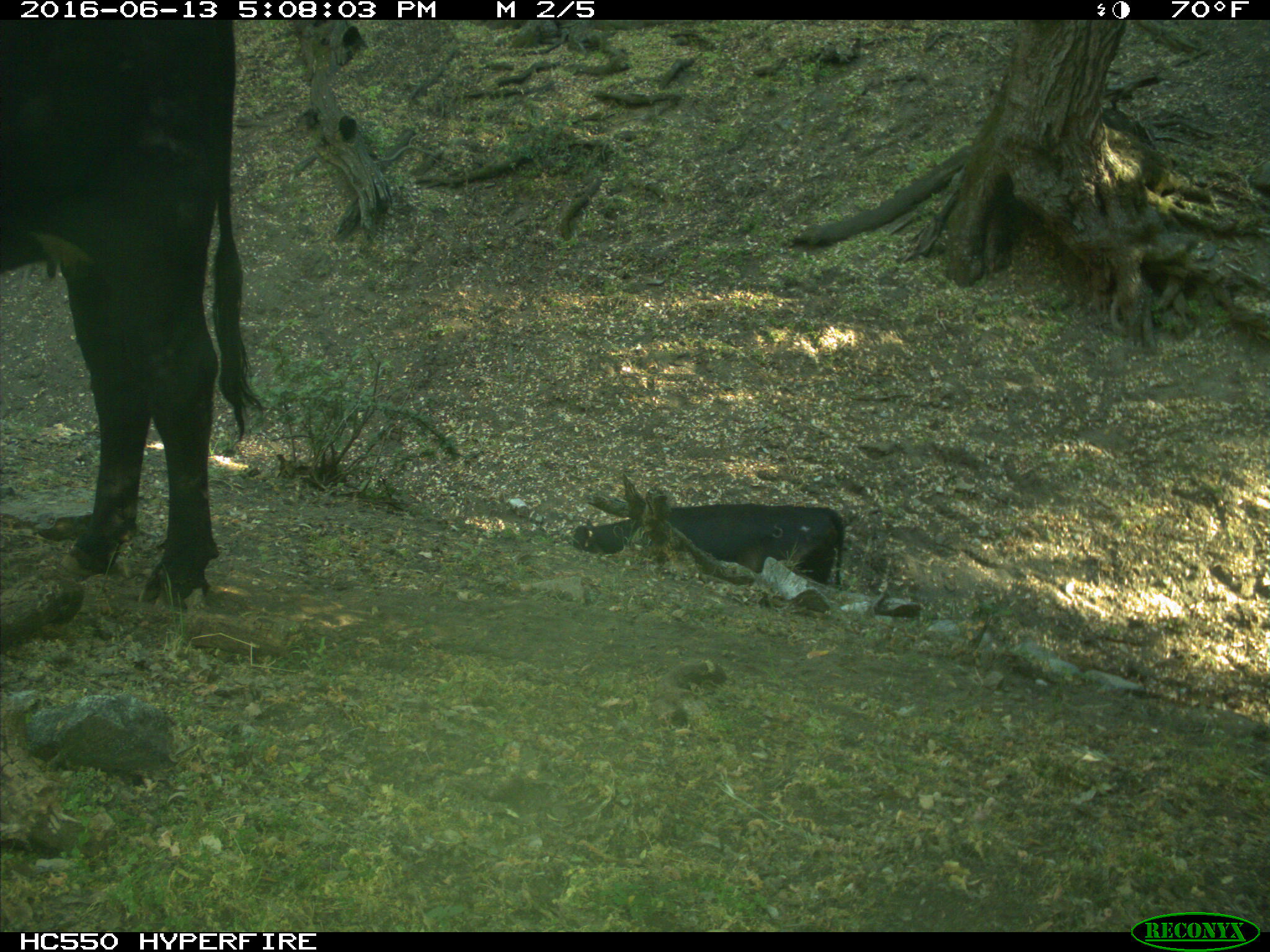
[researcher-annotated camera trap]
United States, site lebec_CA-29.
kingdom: Animalia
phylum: Chordata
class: Mammalia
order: Artiodactyla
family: Bovidae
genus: Bos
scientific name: Bos taurus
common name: domestic cow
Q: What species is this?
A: Bos taurus (domestic cow).